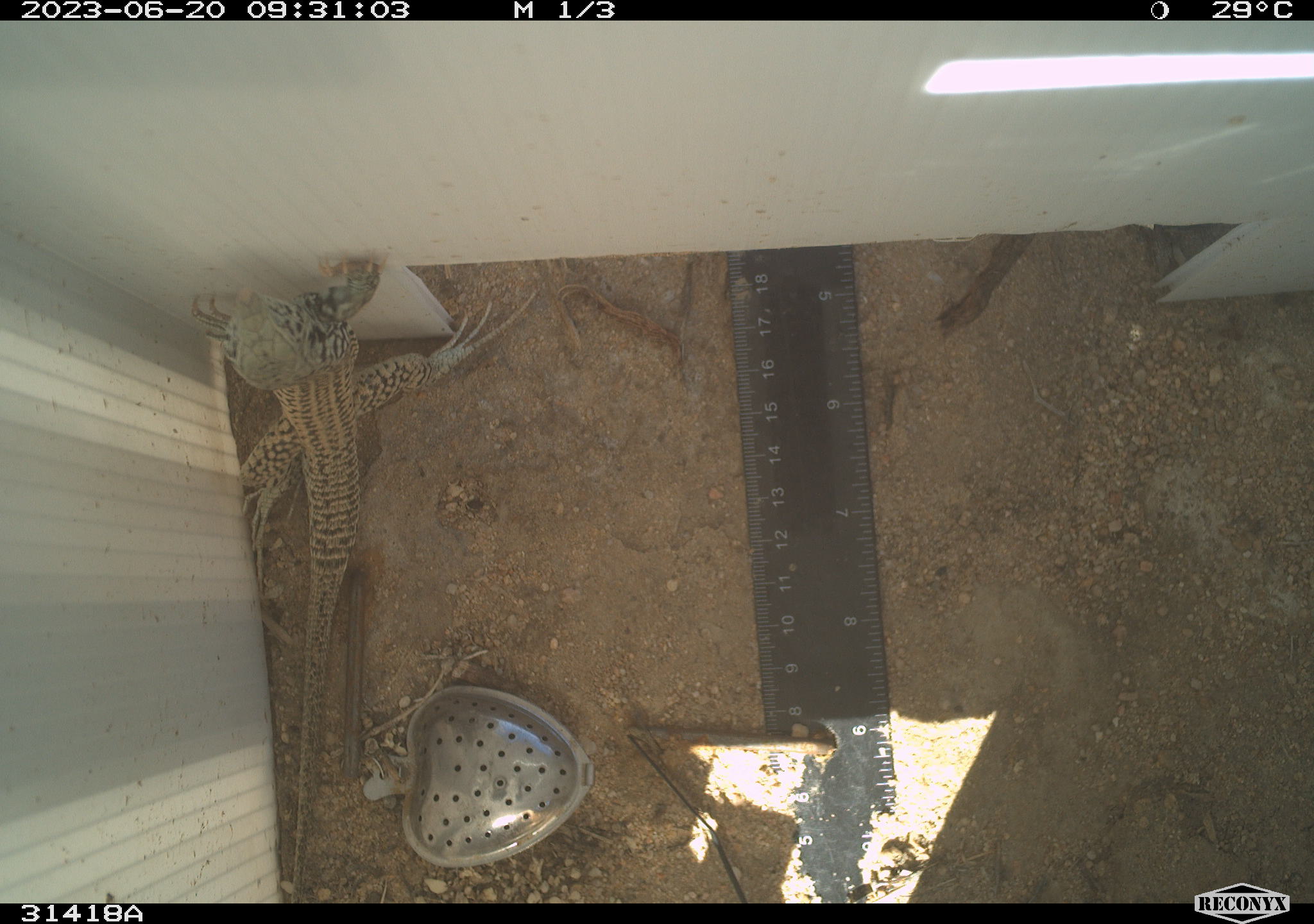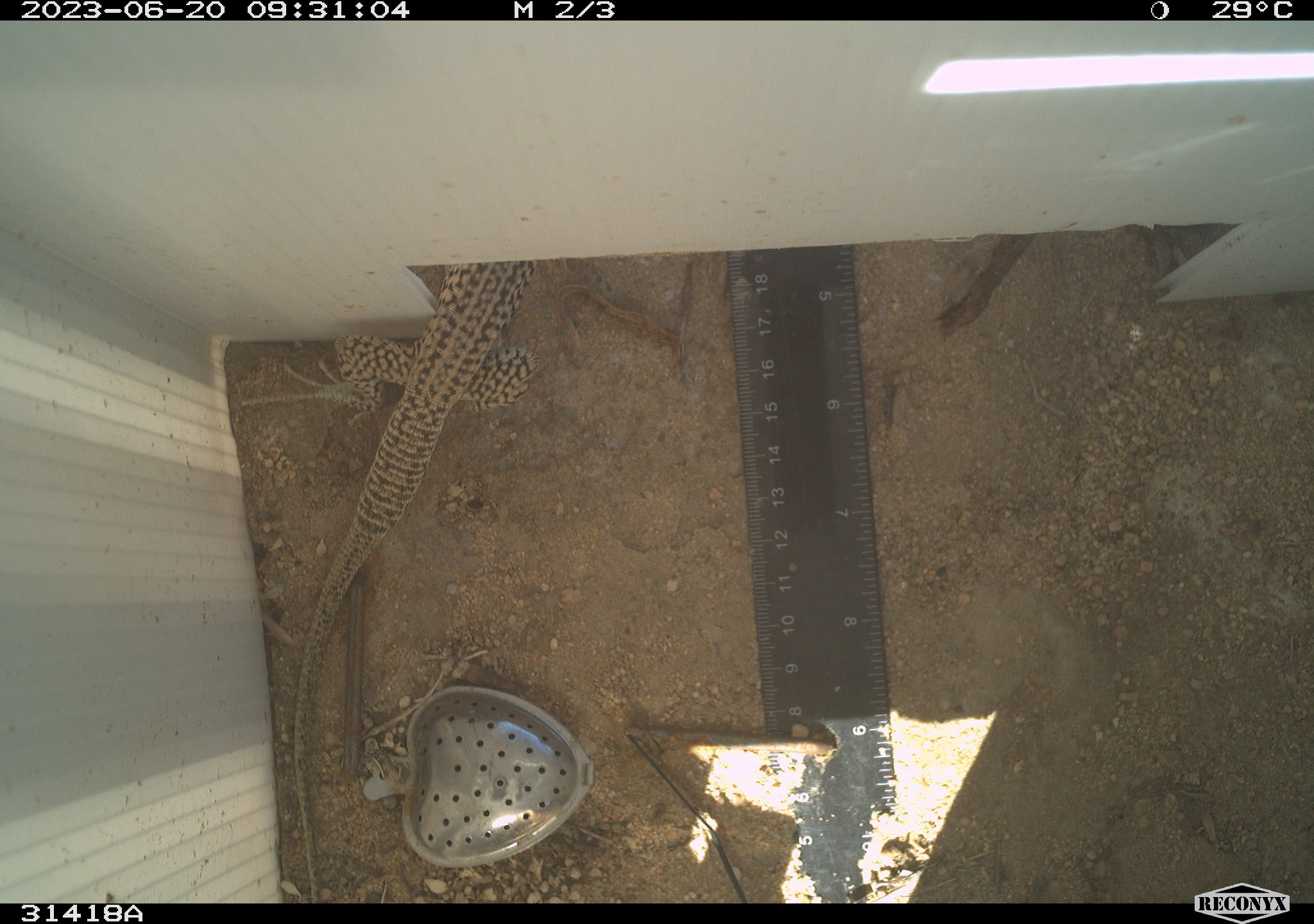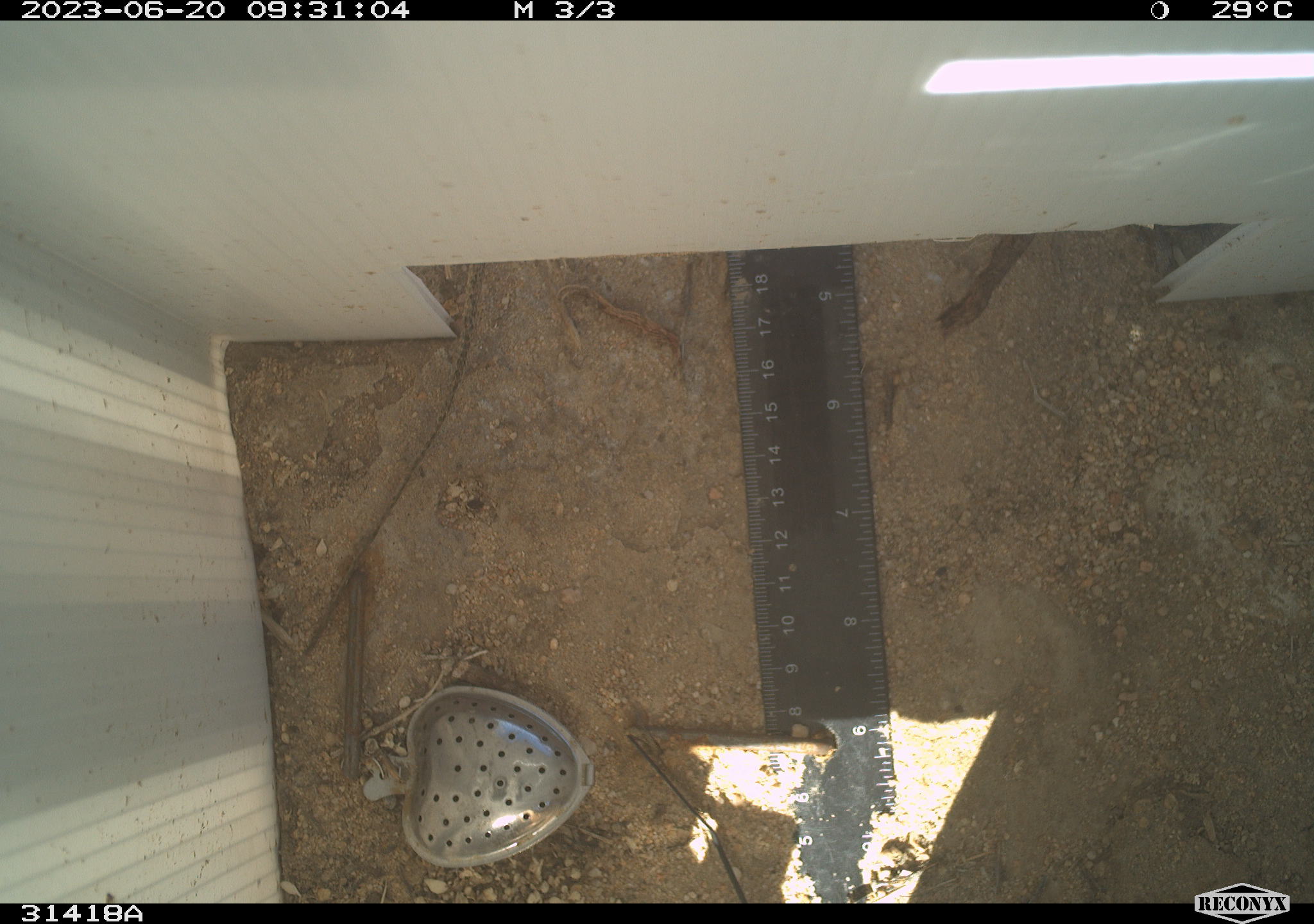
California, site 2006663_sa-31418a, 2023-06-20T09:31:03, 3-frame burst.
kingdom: Animalia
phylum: Chordata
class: Reptilia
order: Squamata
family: Teiidae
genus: Aspidoscelis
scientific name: Aspidoscelis tigris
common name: western whiptail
Western whiptail (Aspidoscelis tigris).